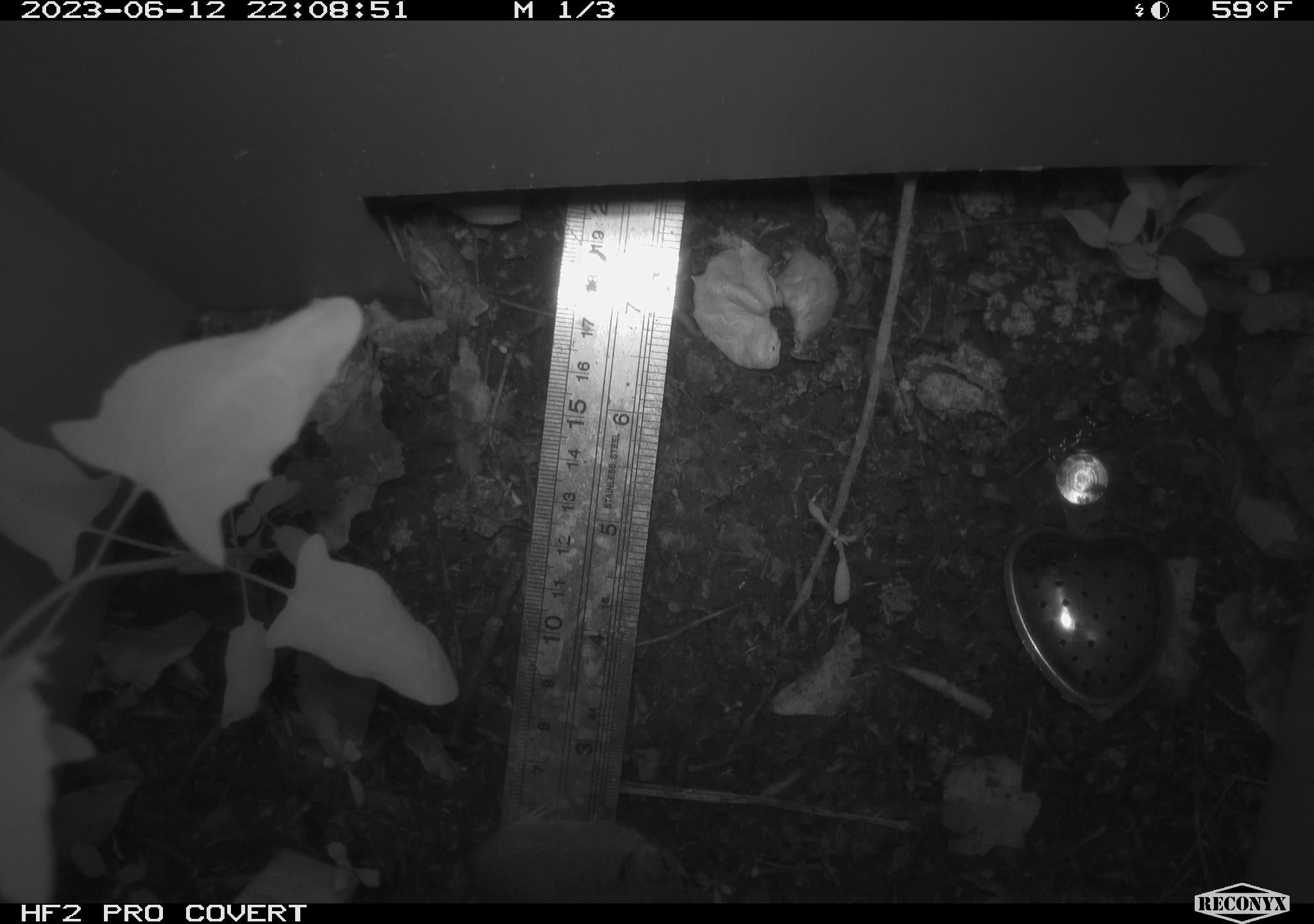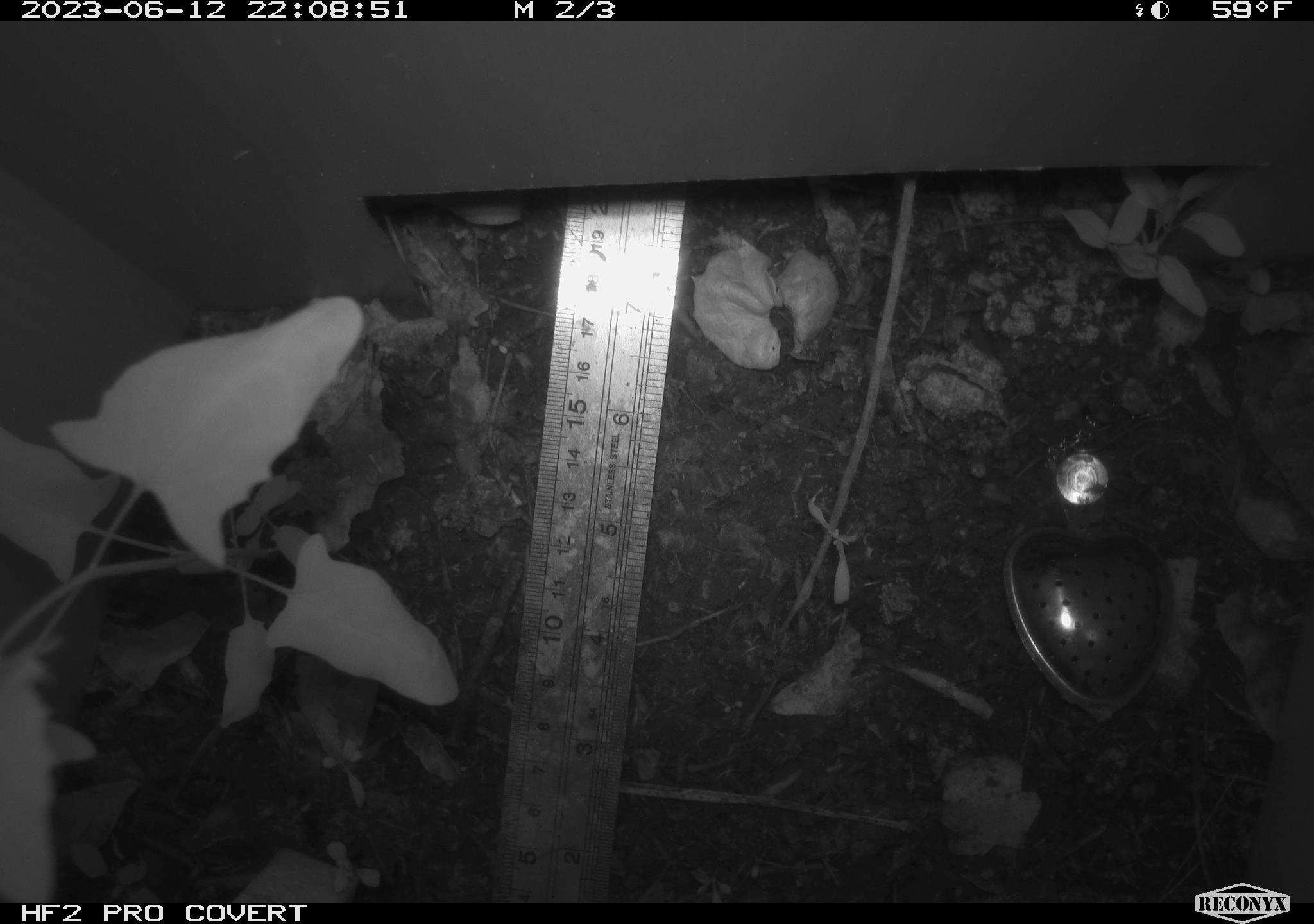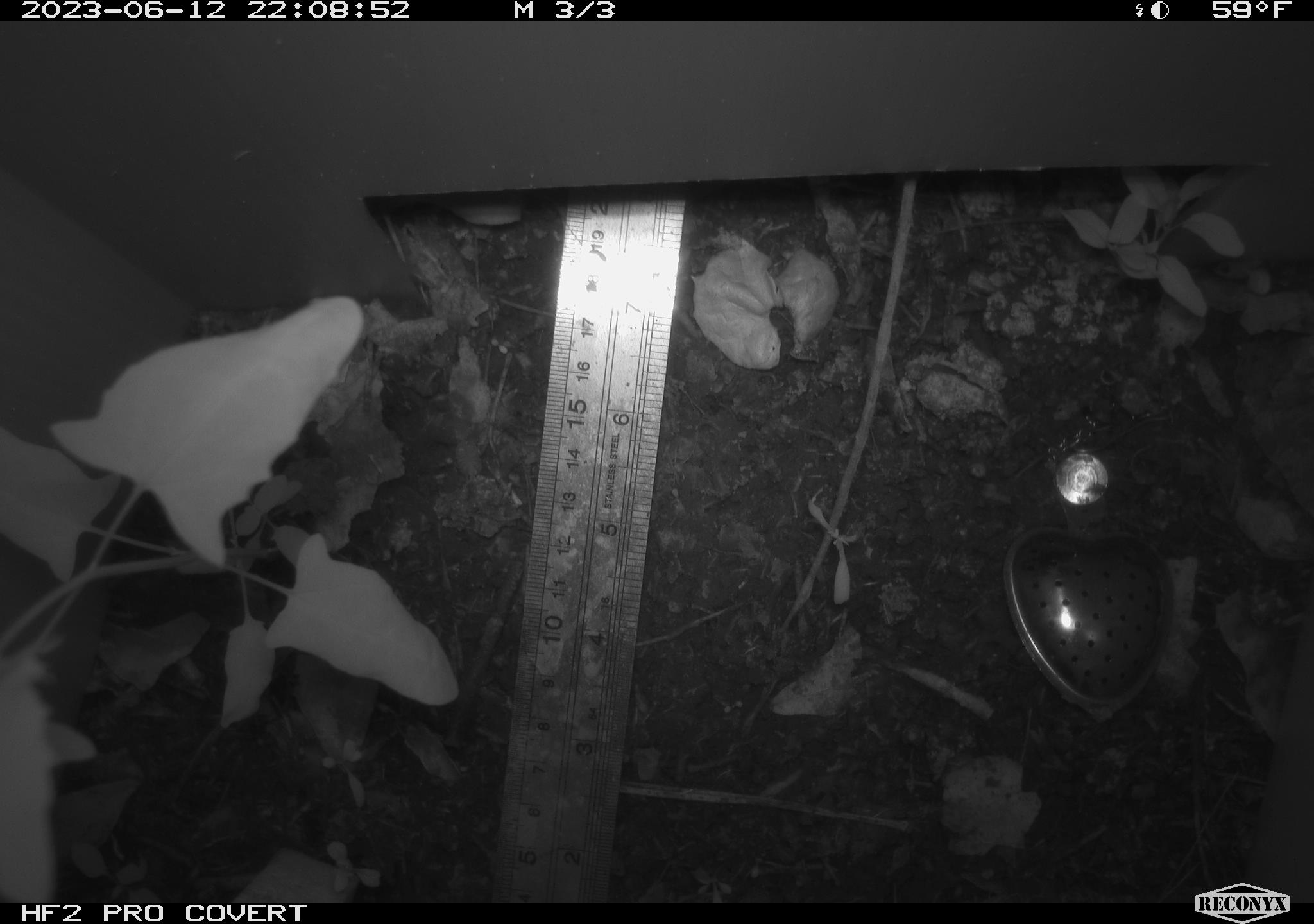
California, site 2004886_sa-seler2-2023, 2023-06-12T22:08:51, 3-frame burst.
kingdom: Animalia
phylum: Chordata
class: Mammalia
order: Rodentia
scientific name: Rodentia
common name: mouse species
Mouse species (Rodentia).